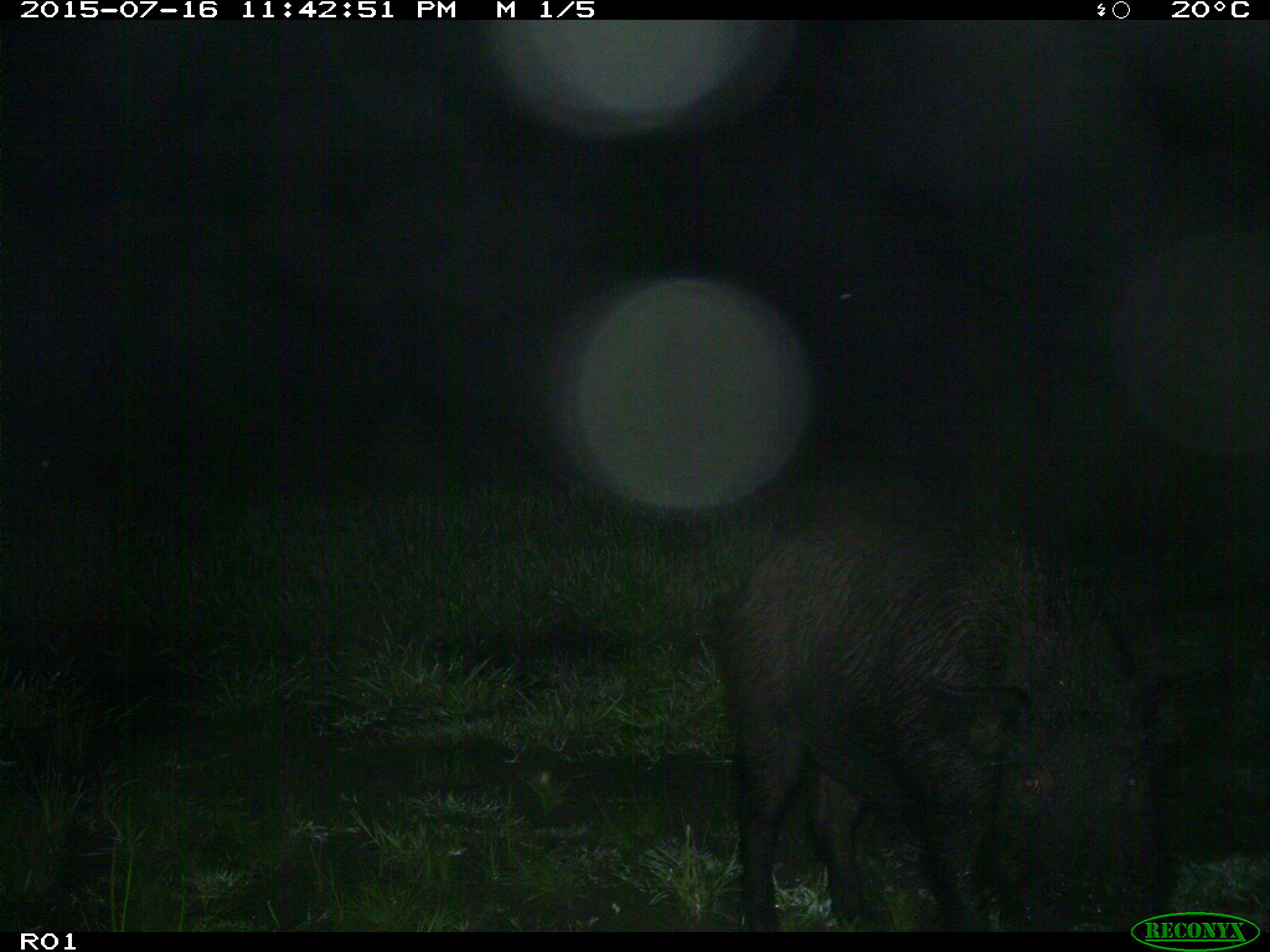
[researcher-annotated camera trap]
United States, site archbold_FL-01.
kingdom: Animalia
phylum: Chordata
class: Mammalia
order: Artiodactyla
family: Suidae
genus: Sus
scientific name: Sus scrofa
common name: wild boar